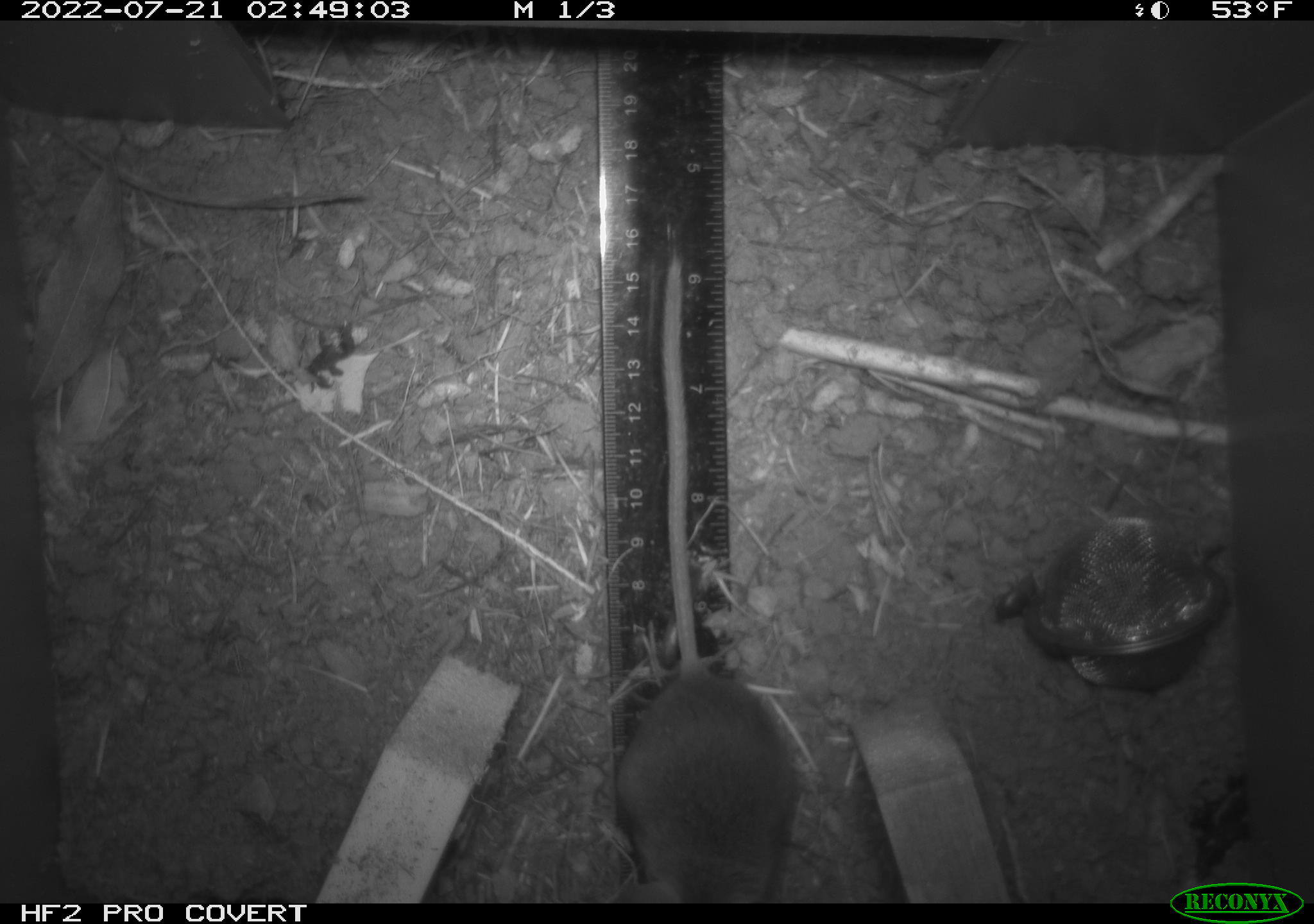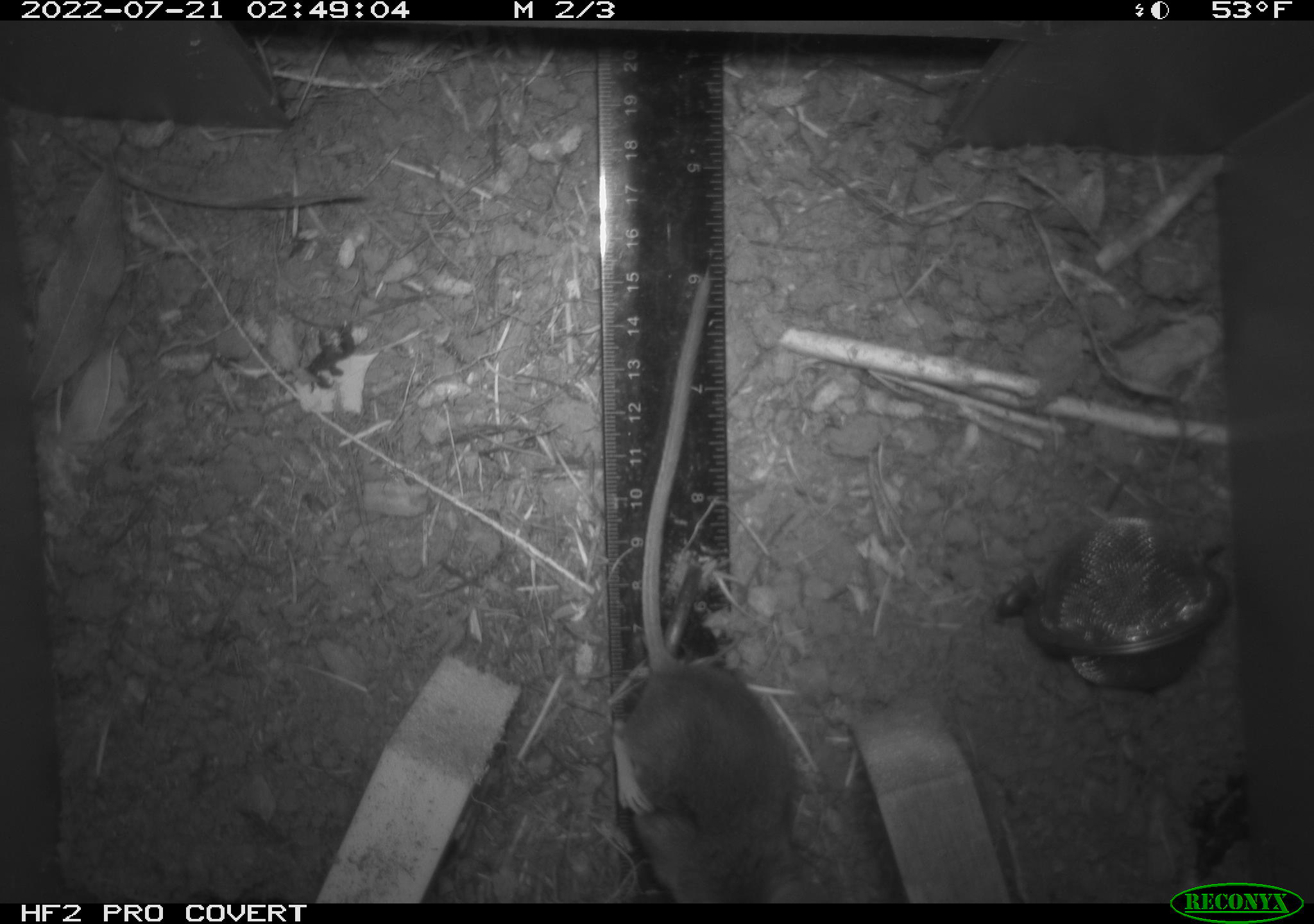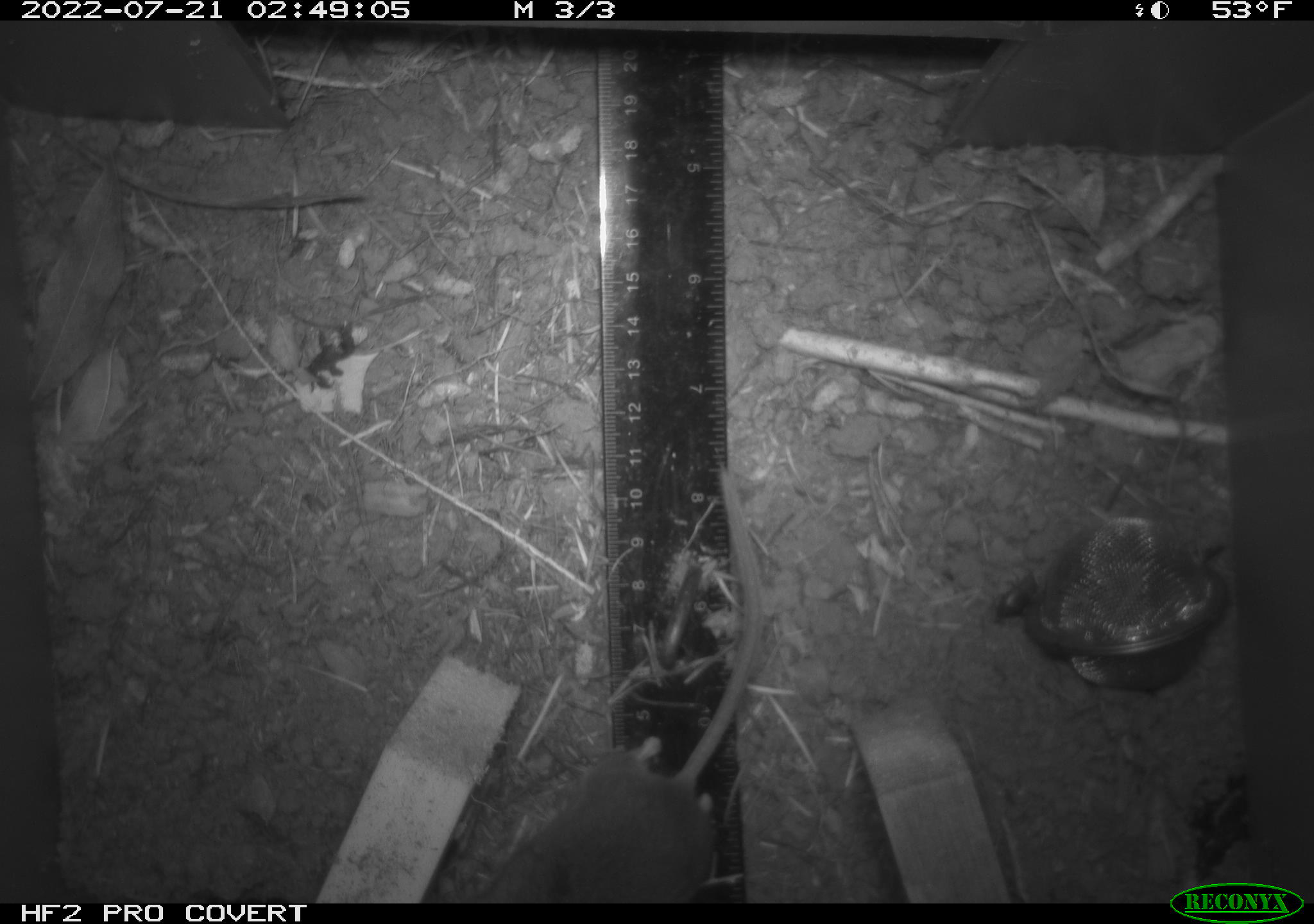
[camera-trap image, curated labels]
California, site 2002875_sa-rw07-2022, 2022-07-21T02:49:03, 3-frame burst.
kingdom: Animalia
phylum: Chordata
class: Mammalia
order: Rodentia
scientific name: Rodentia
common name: mouse species